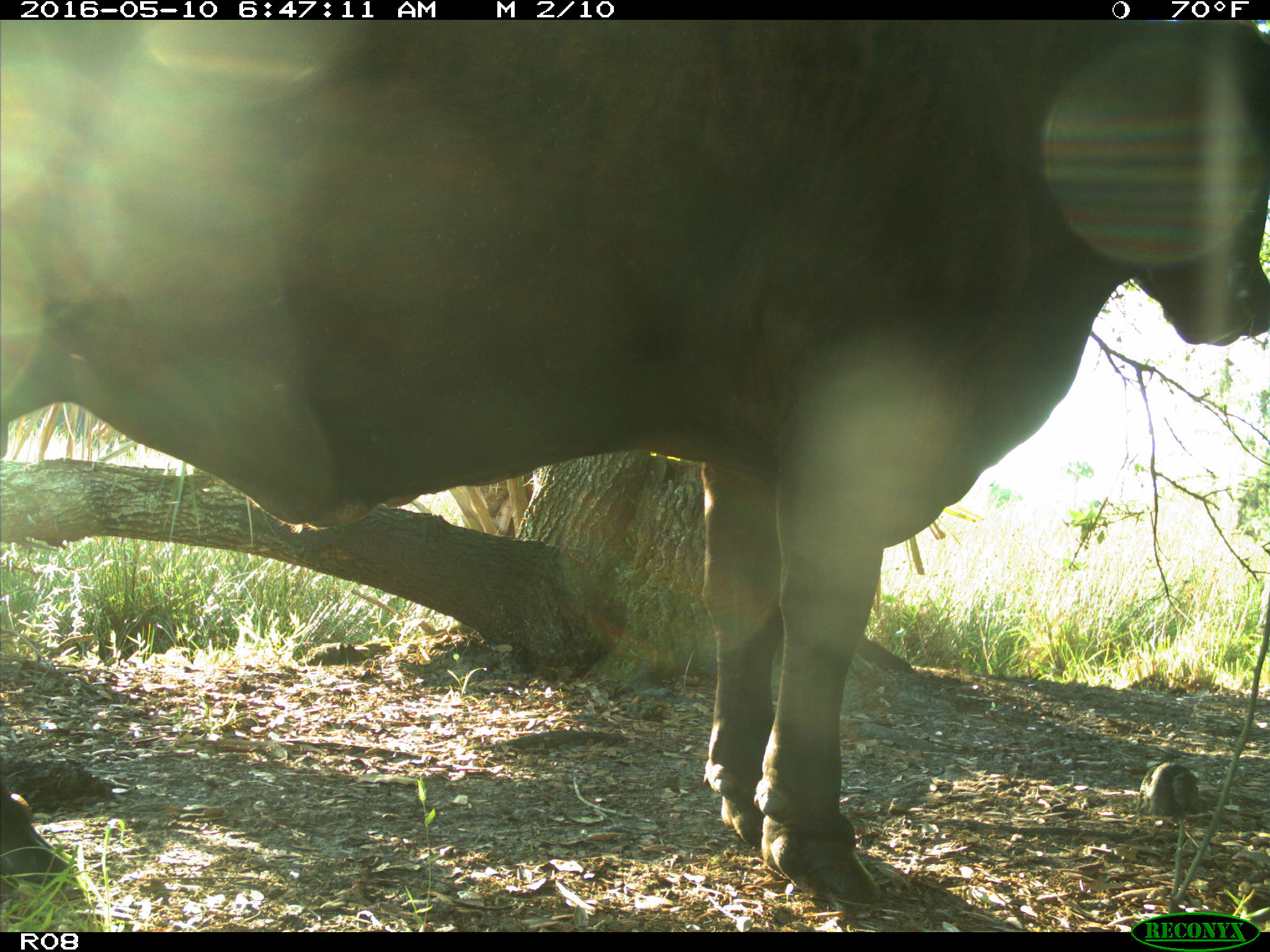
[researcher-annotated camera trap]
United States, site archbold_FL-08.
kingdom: Animalia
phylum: Chordata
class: Mammalia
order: Artiodactyla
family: Bovidae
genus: Bos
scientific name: Bos taurus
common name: domestic cow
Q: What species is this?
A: Bos taurus (domestic cow).